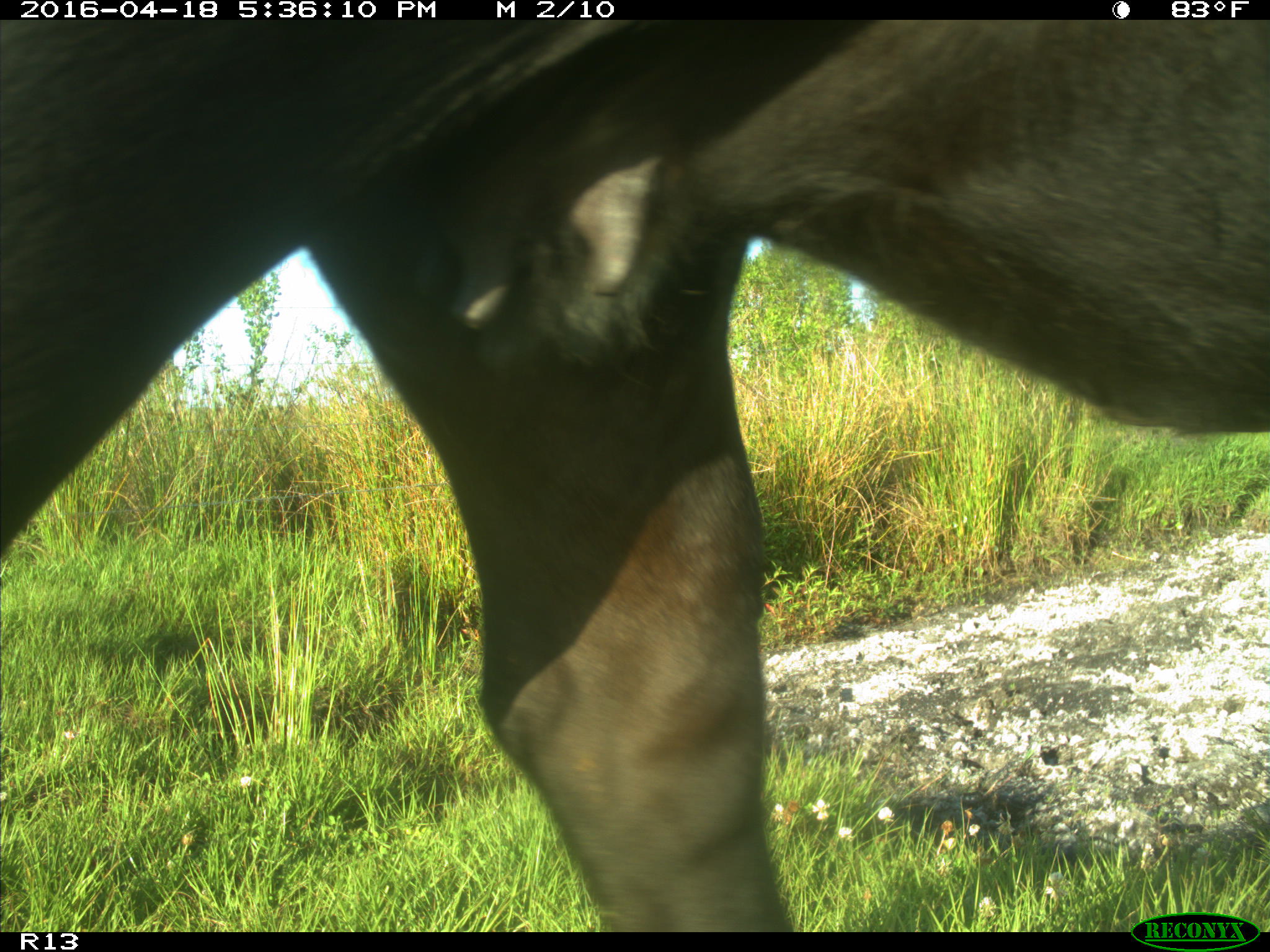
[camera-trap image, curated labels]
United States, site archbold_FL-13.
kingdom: Animalia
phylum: Chordata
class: Mammalia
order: Artiodactyla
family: Bovidae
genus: Bos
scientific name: Bos taurus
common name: domestic cow